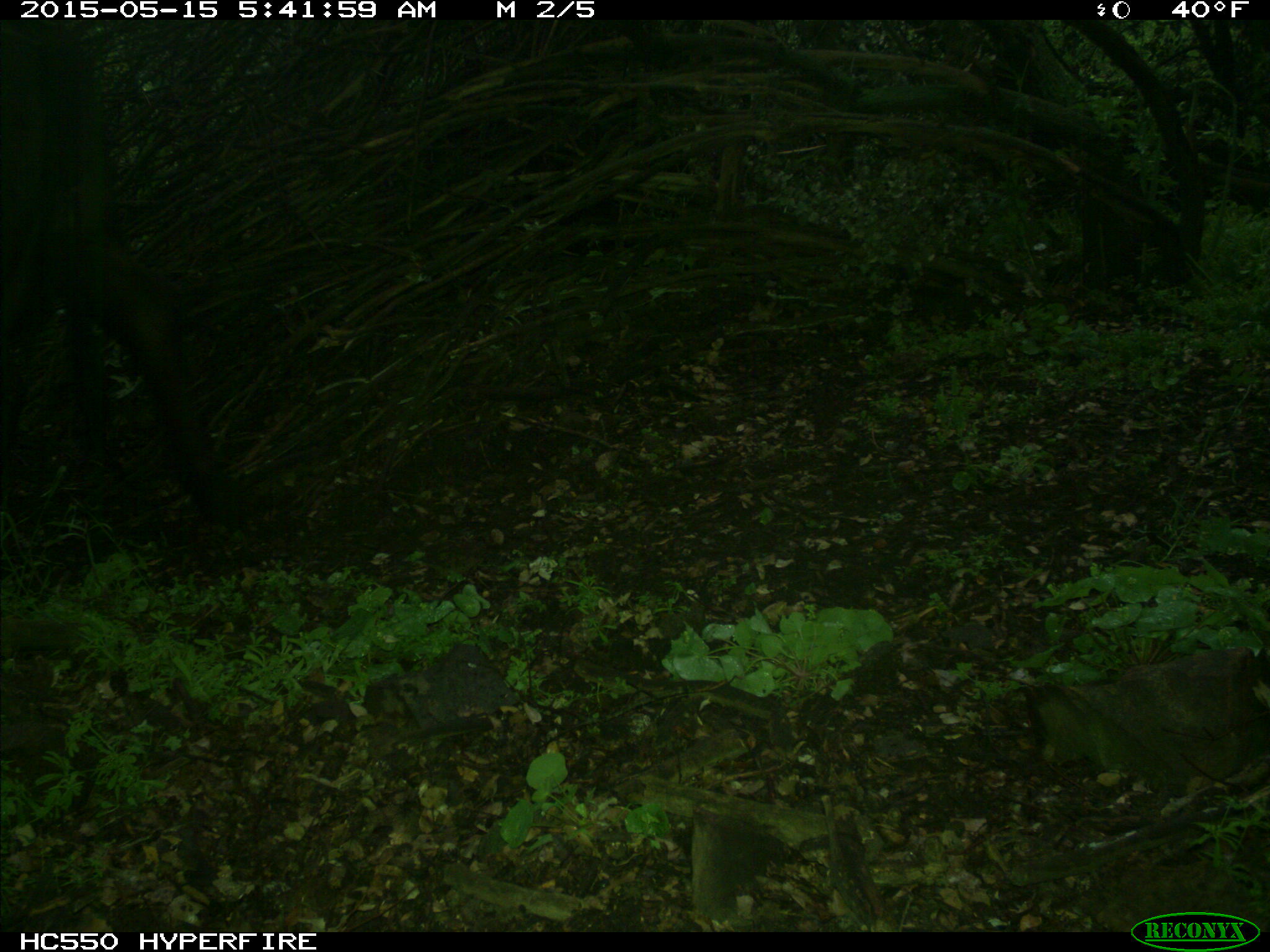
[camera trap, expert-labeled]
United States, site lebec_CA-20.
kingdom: Animalia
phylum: Chordata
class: Mammalia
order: Artiodactyla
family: Bovidae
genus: Bos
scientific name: Bos taurus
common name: domestic cow